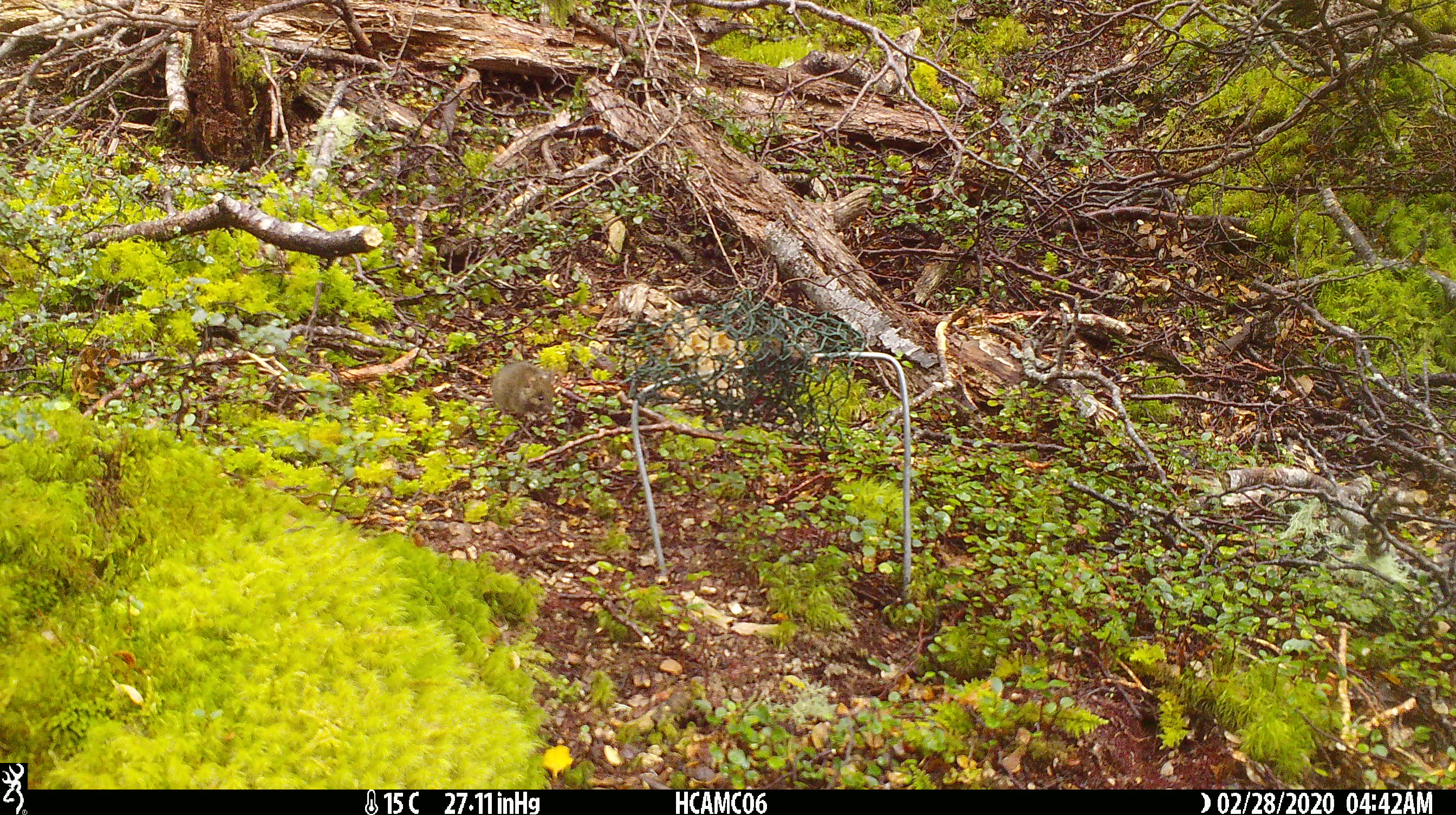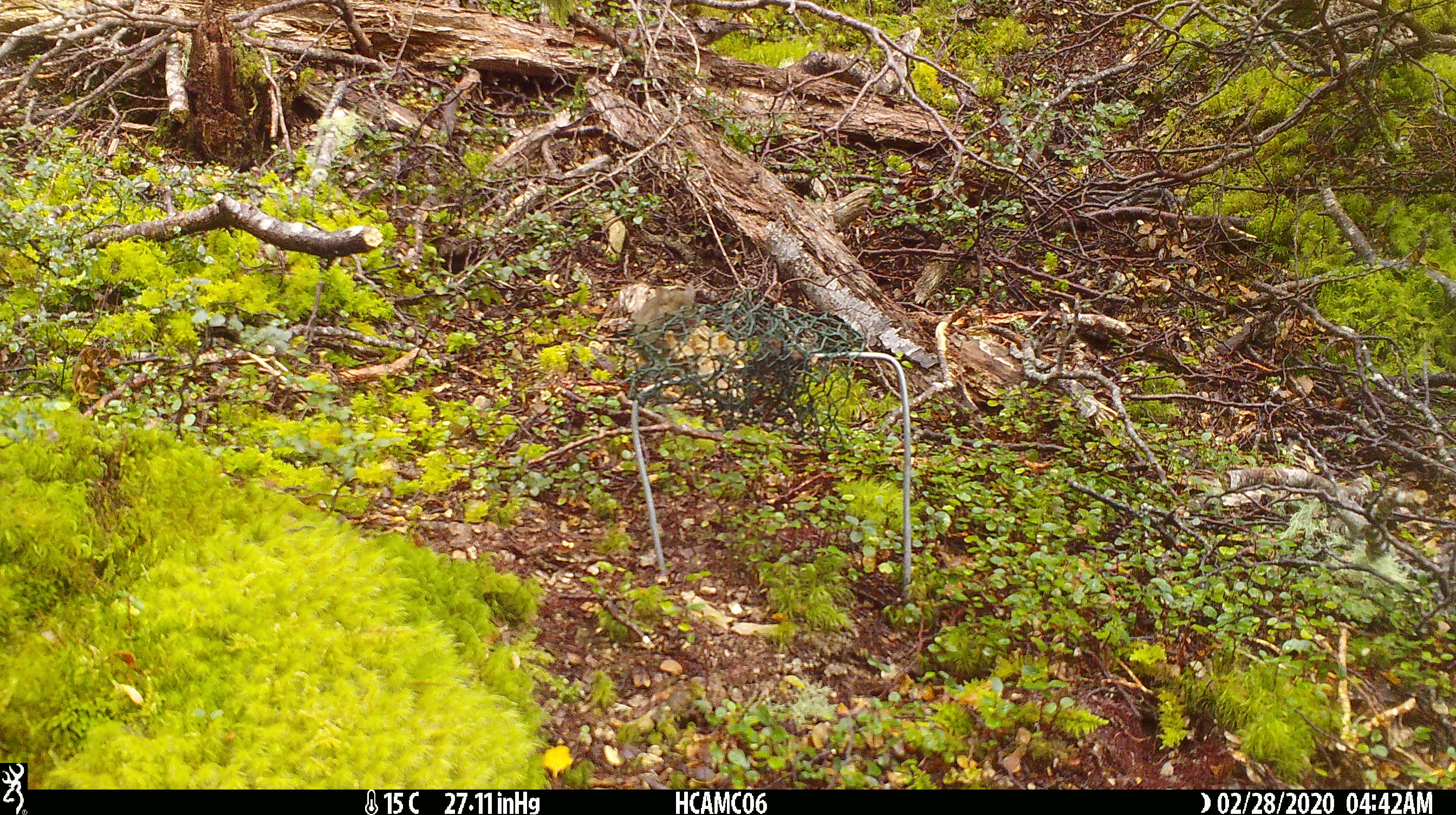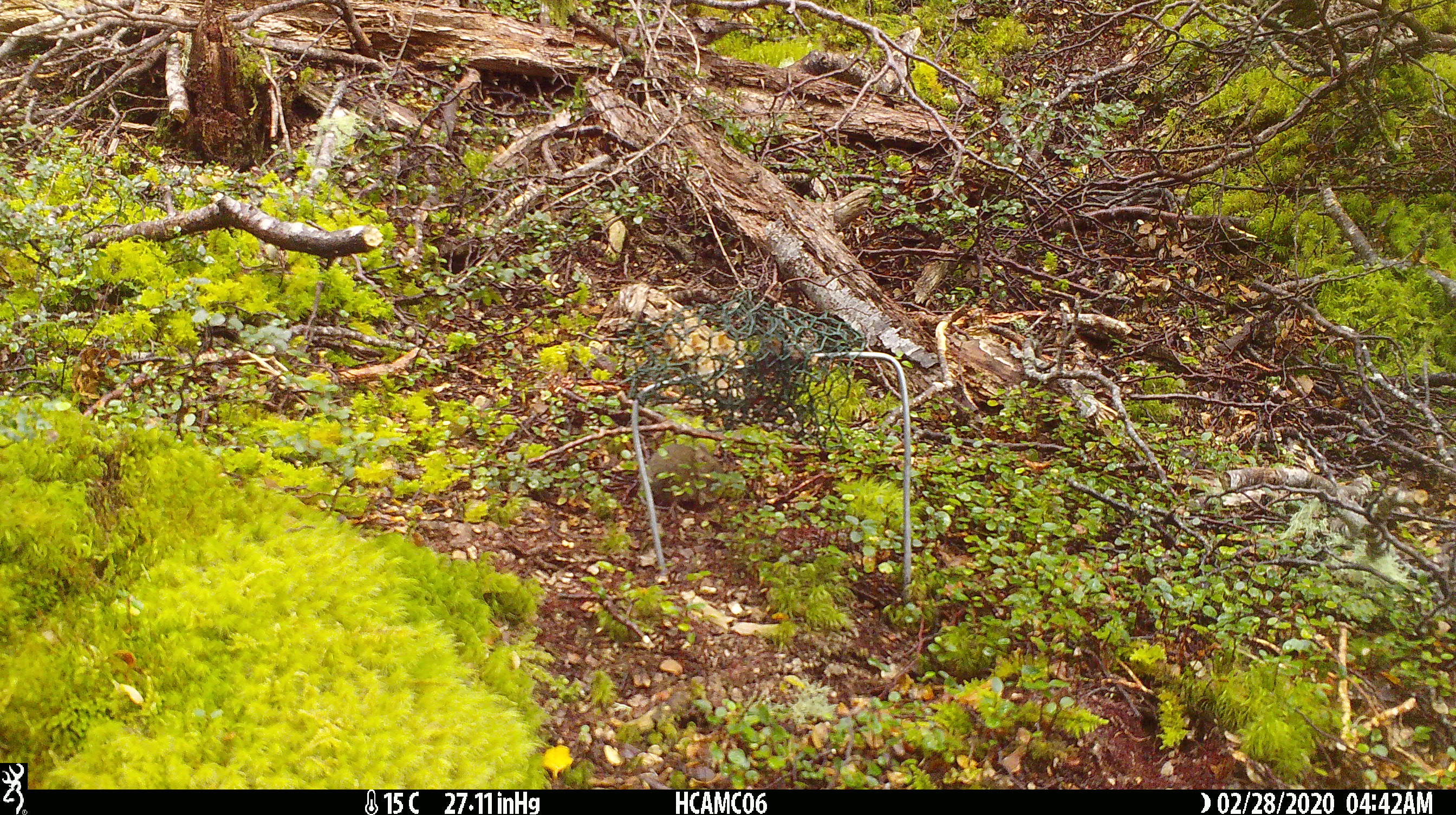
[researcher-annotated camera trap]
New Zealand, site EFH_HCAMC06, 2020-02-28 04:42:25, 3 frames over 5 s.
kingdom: Animalia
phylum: Chordata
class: Mammalia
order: Rodentia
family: Muridae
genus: Mus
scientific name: Mus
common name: mouse